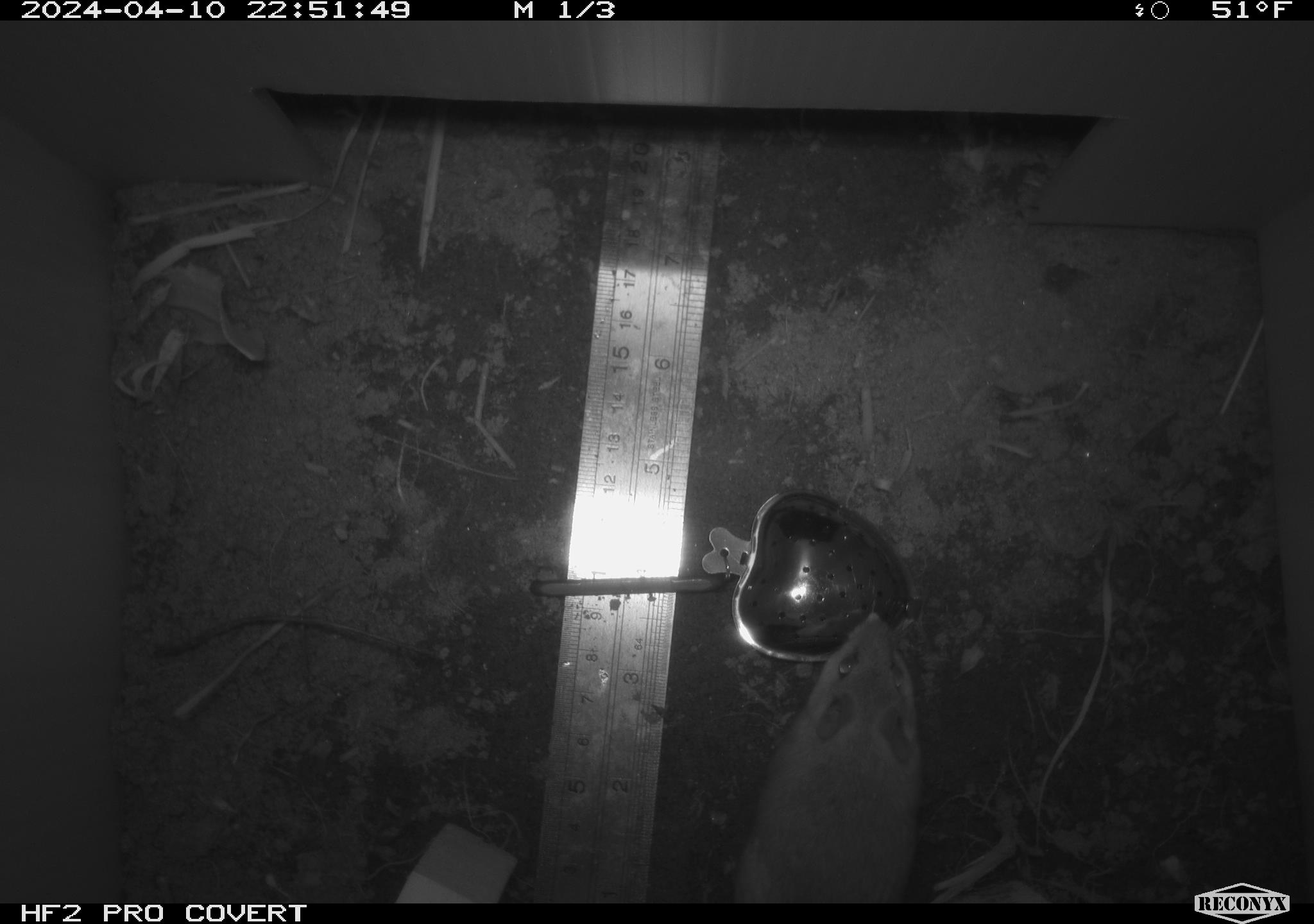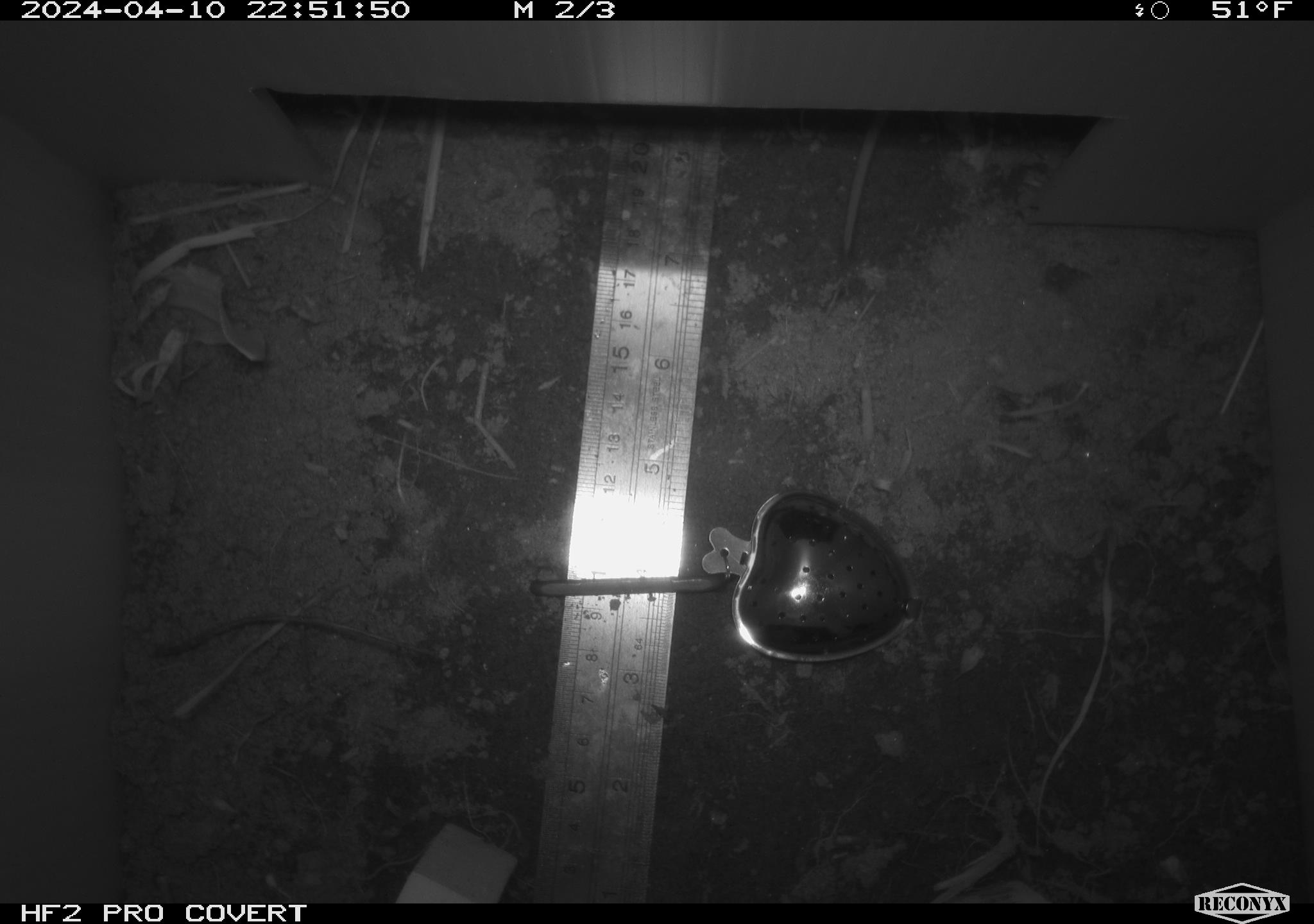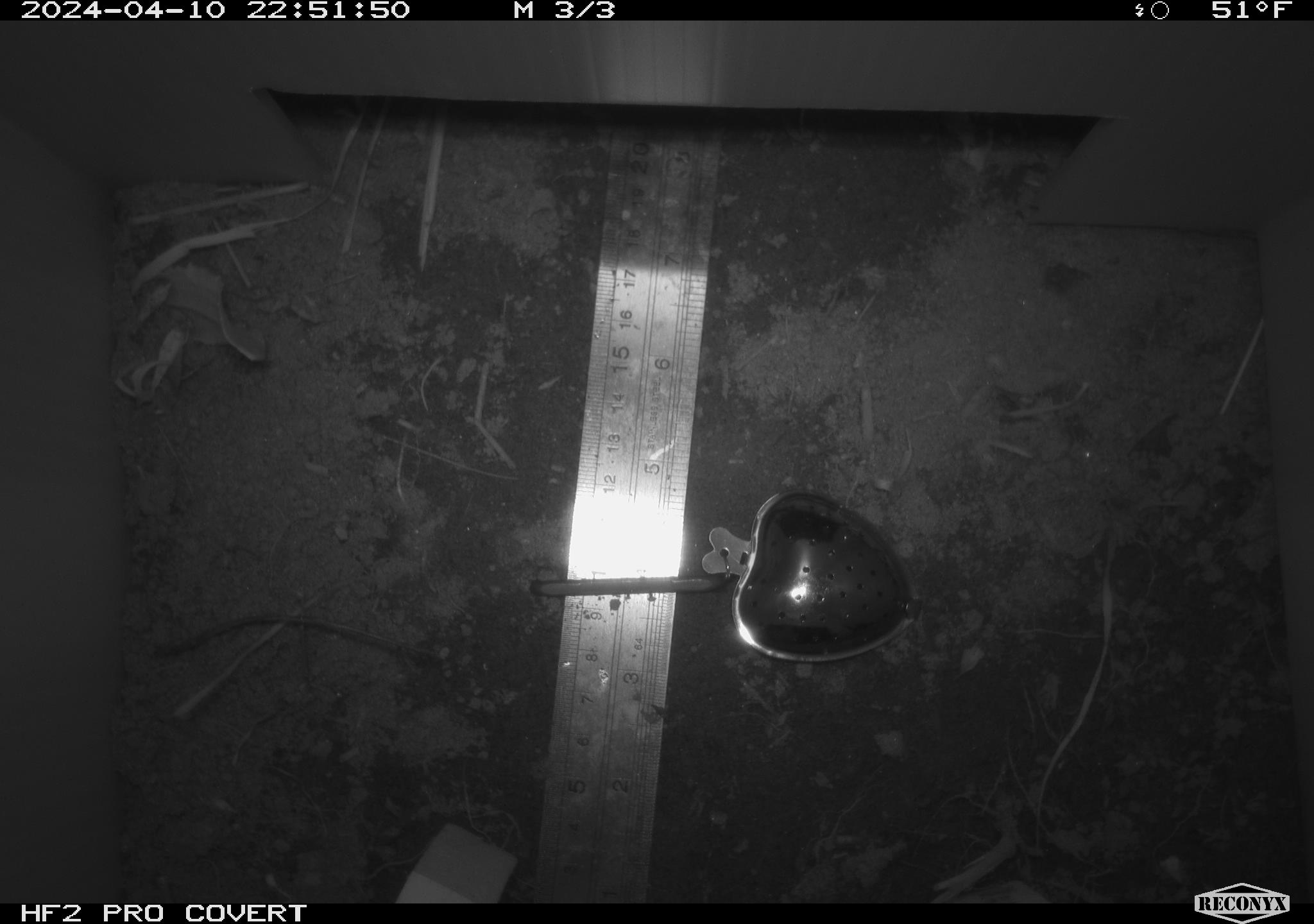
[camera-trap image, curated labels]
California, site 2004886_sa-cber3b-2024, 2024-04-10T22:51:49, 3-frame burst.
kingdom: Animalia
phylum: Chordata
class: Mammalia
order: Rodentia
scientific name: Rodentia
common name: mouse species